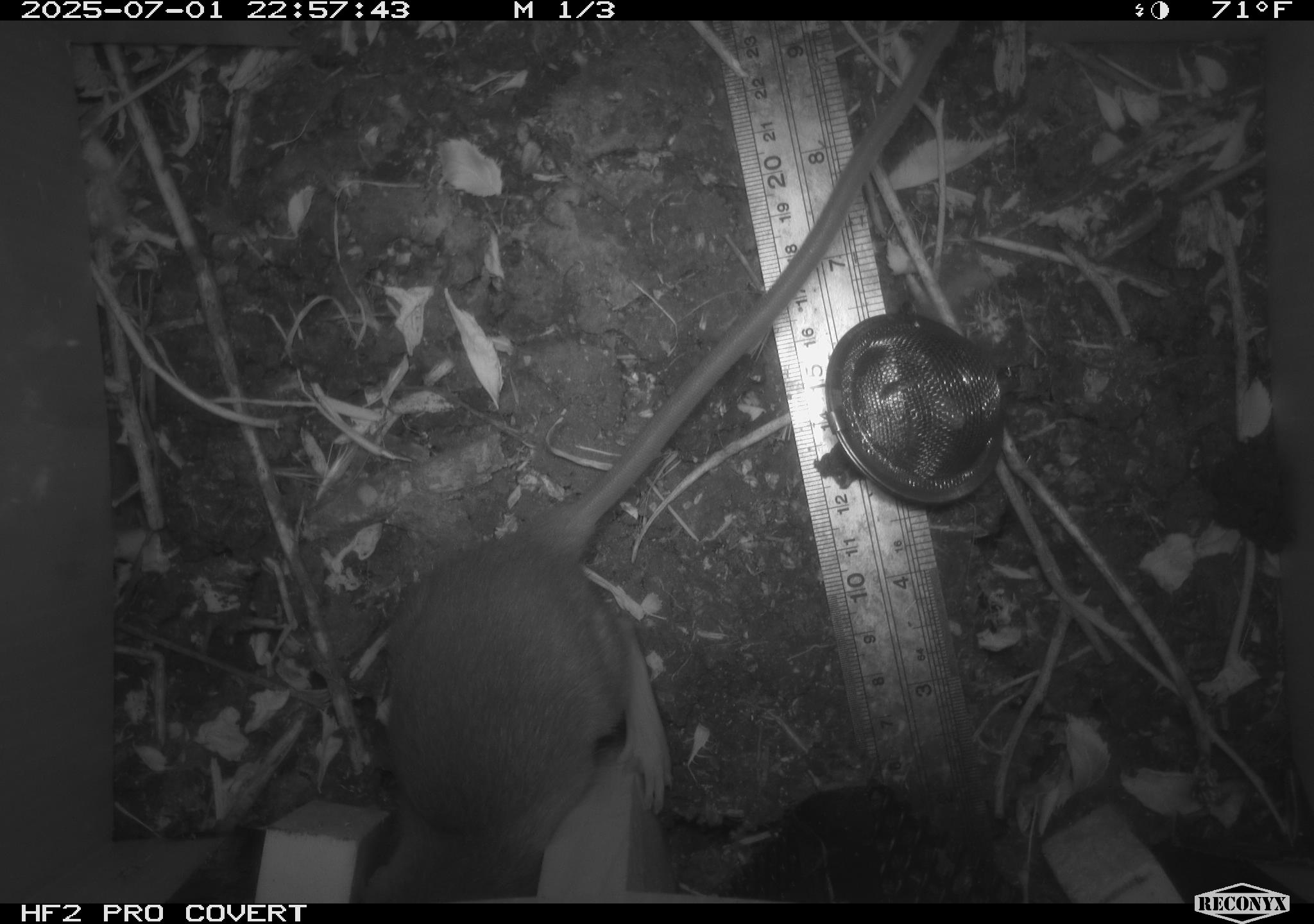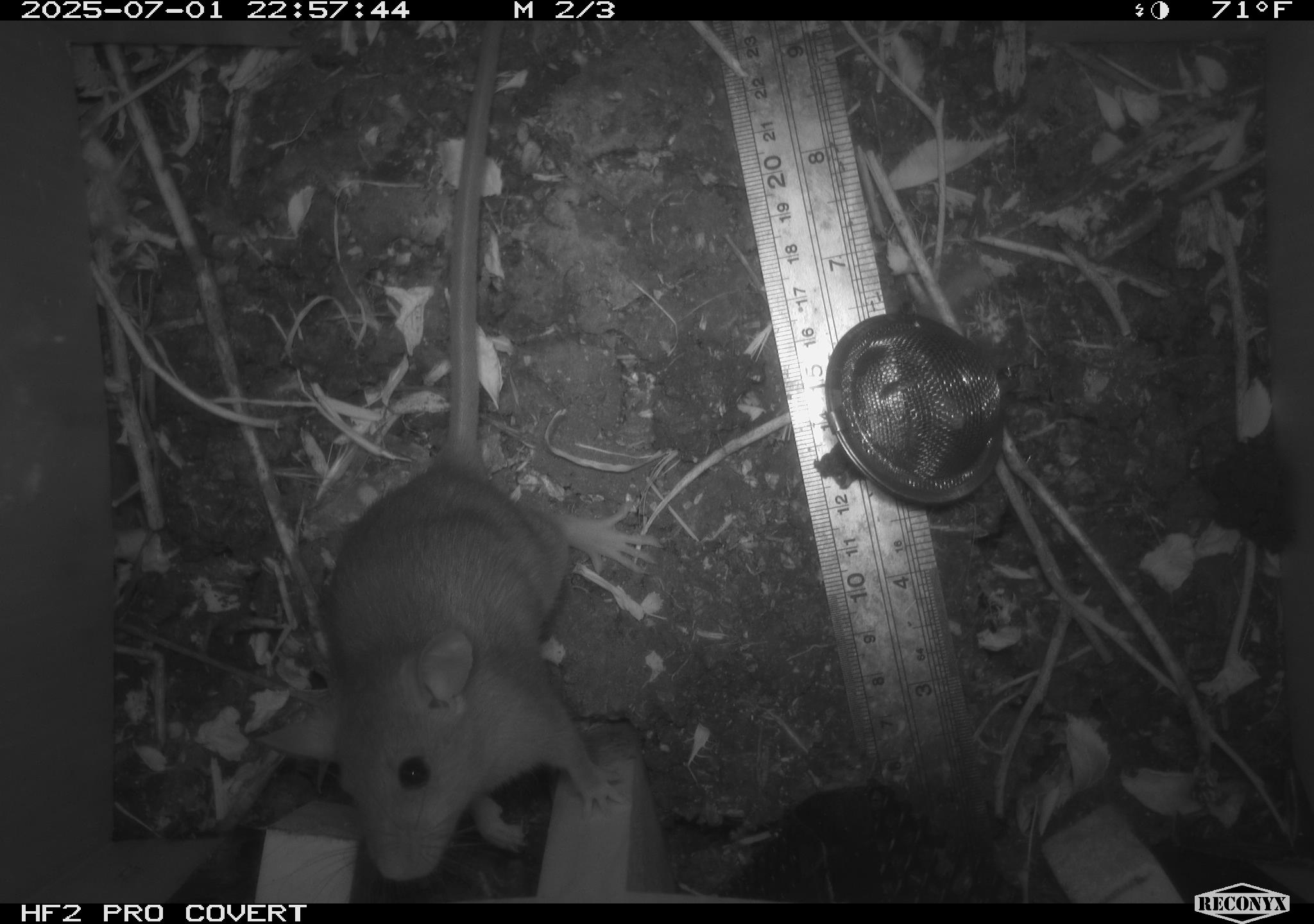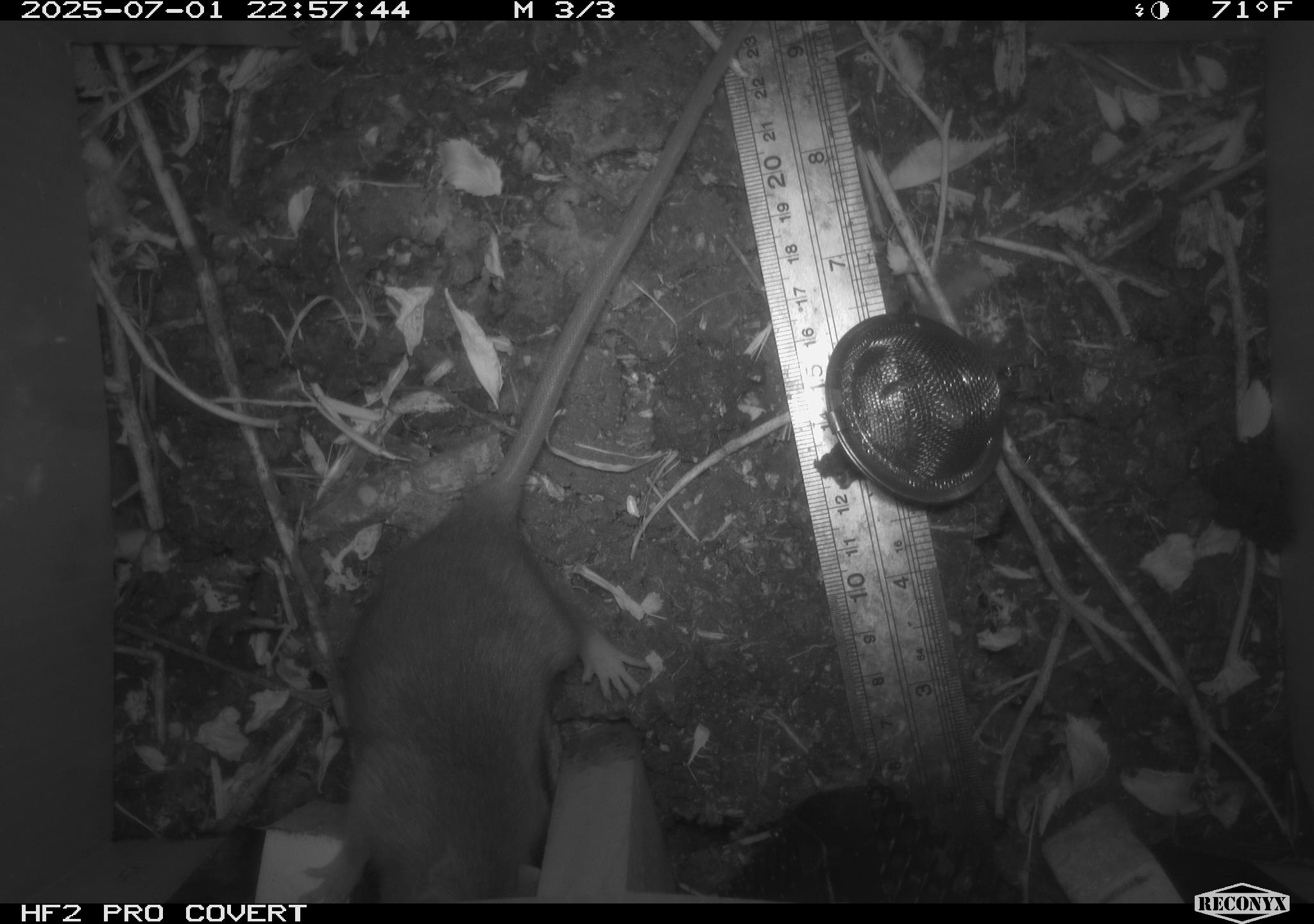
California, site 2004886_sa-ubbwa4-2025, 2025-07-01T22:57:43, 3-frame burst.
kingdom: Animalia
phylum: Chordata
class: Mammalia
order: Rodentia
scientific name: Rodentia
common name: rodent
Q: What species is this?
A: Rodent (Rodentia).